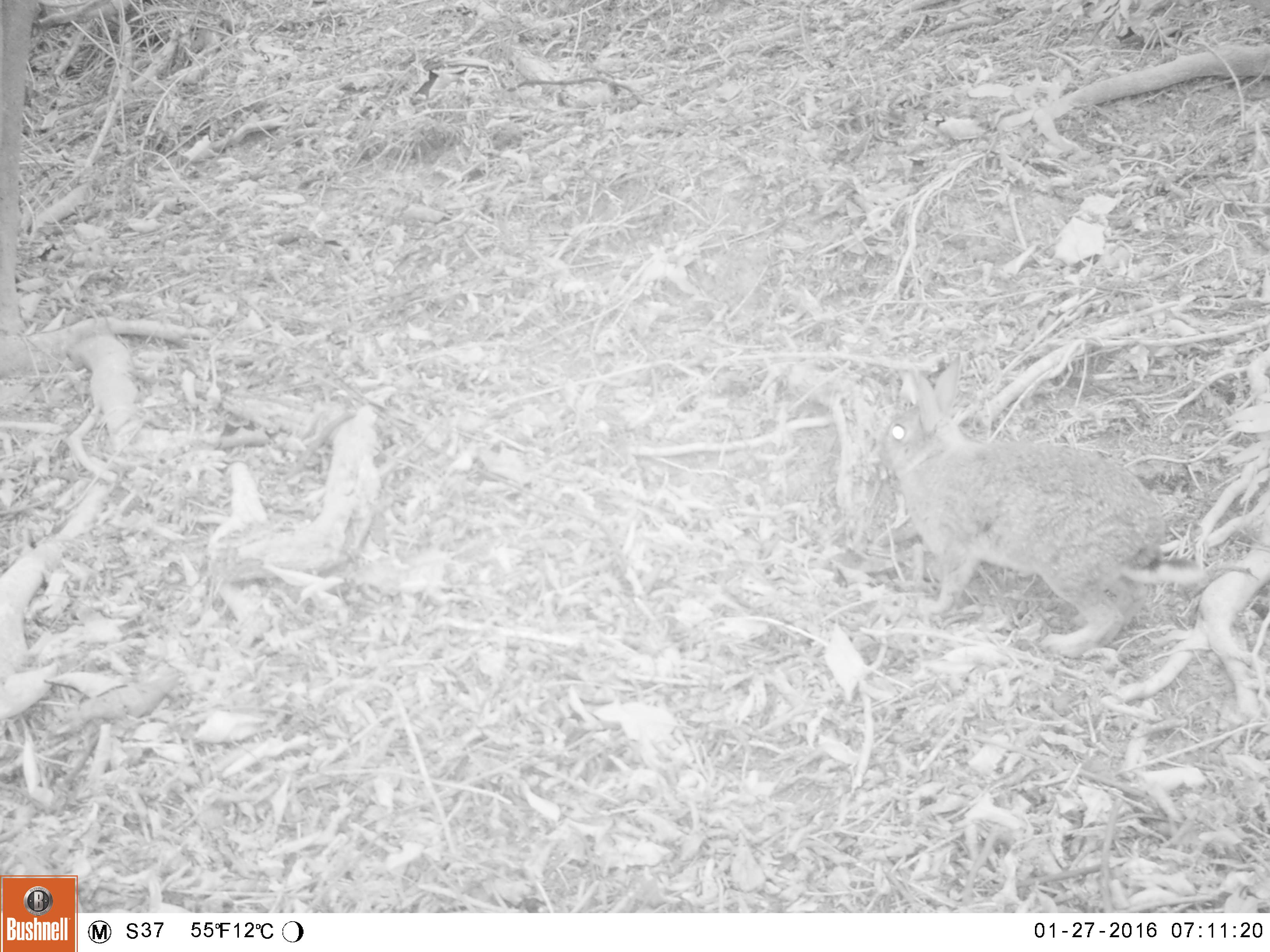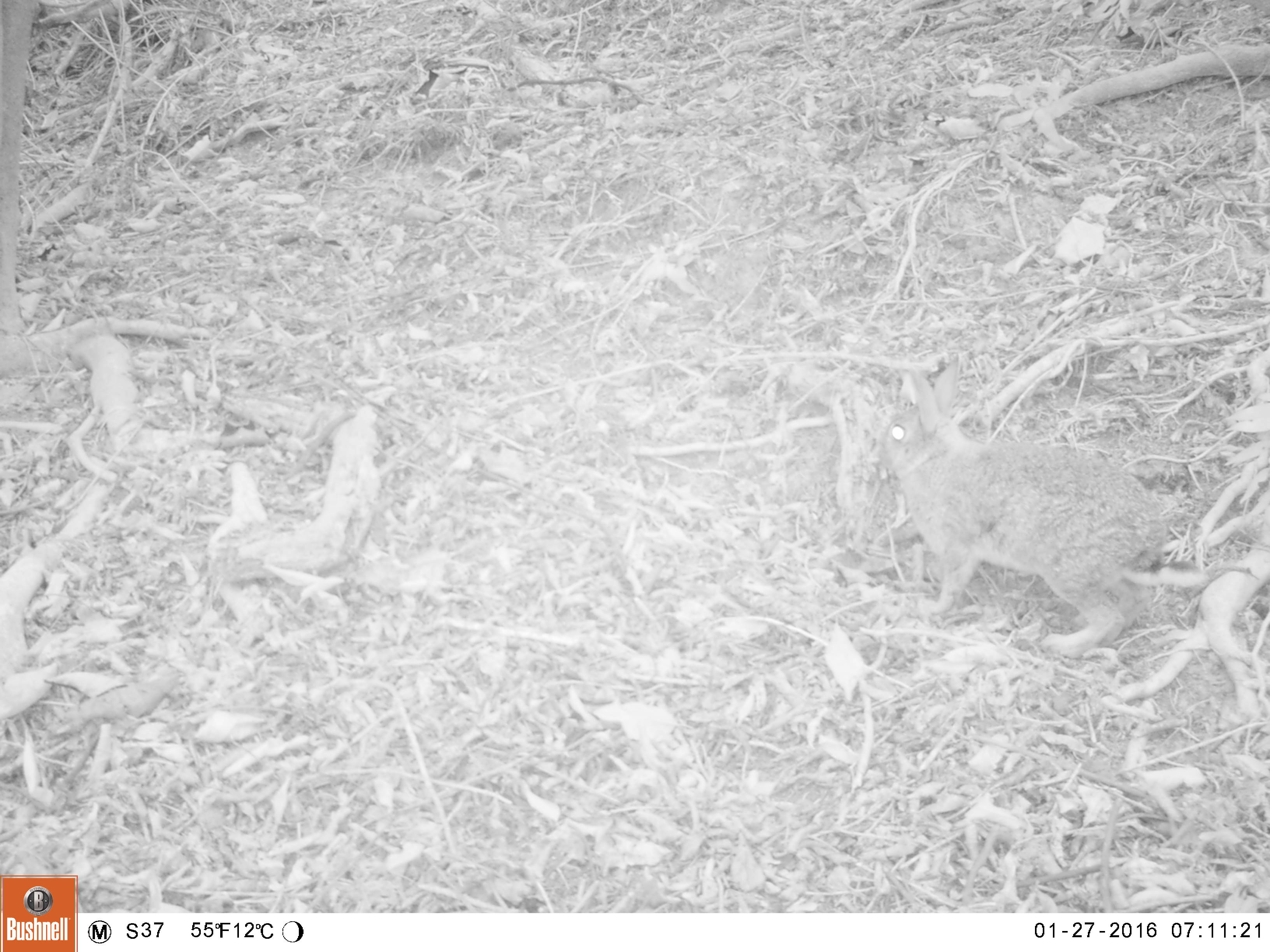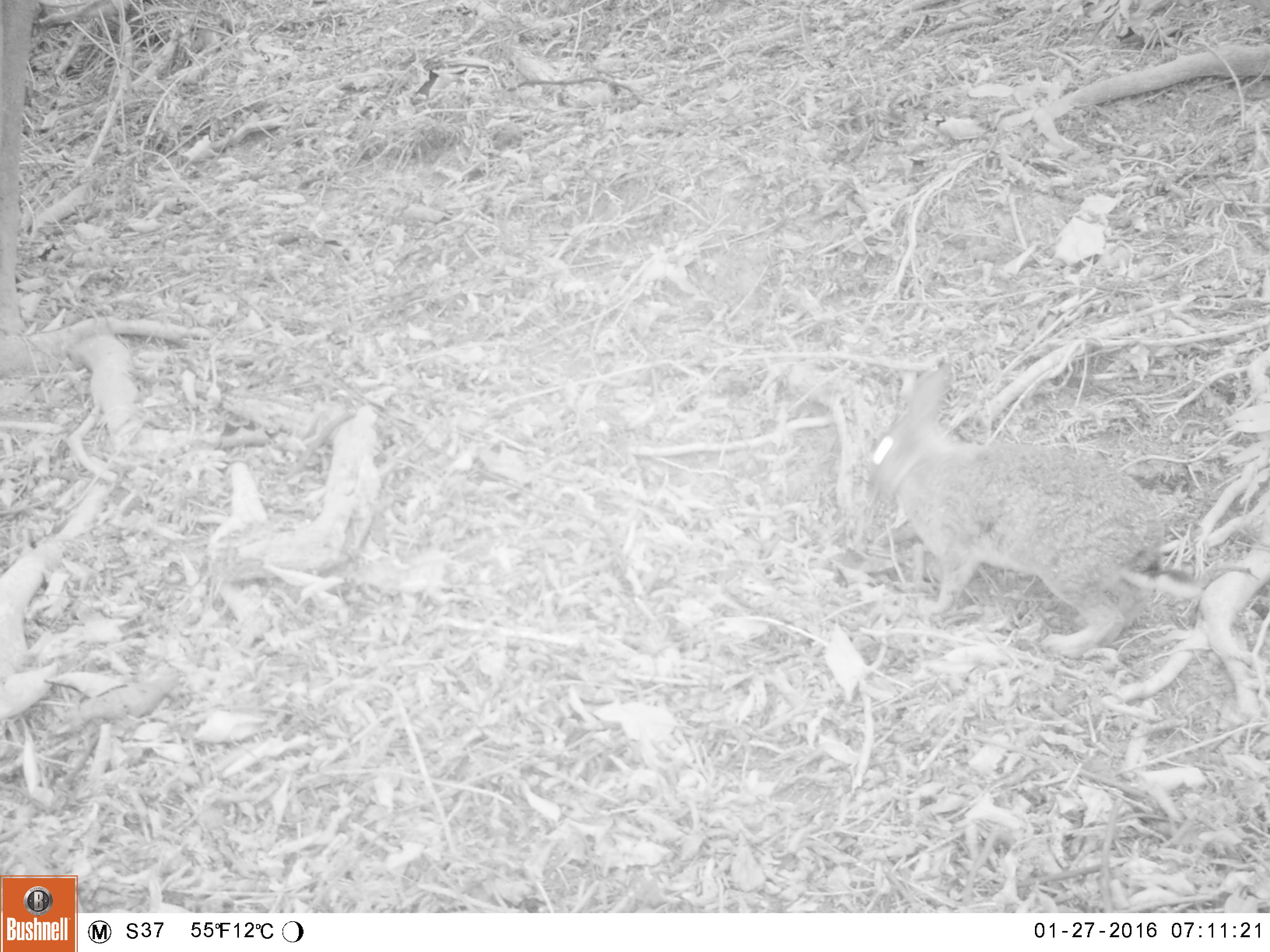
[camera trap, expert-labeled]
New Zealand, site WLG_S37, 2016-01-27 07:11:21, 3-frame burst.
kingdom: Animalia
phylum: Chordata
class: Mammalia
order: Lagomorpha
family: Leporidae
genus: Oryctolagus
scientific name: Oryctolagus cuniculus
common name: european rabbit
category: rabbit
Rabbit (european rabbit) (Oryctolagus cuniculus).